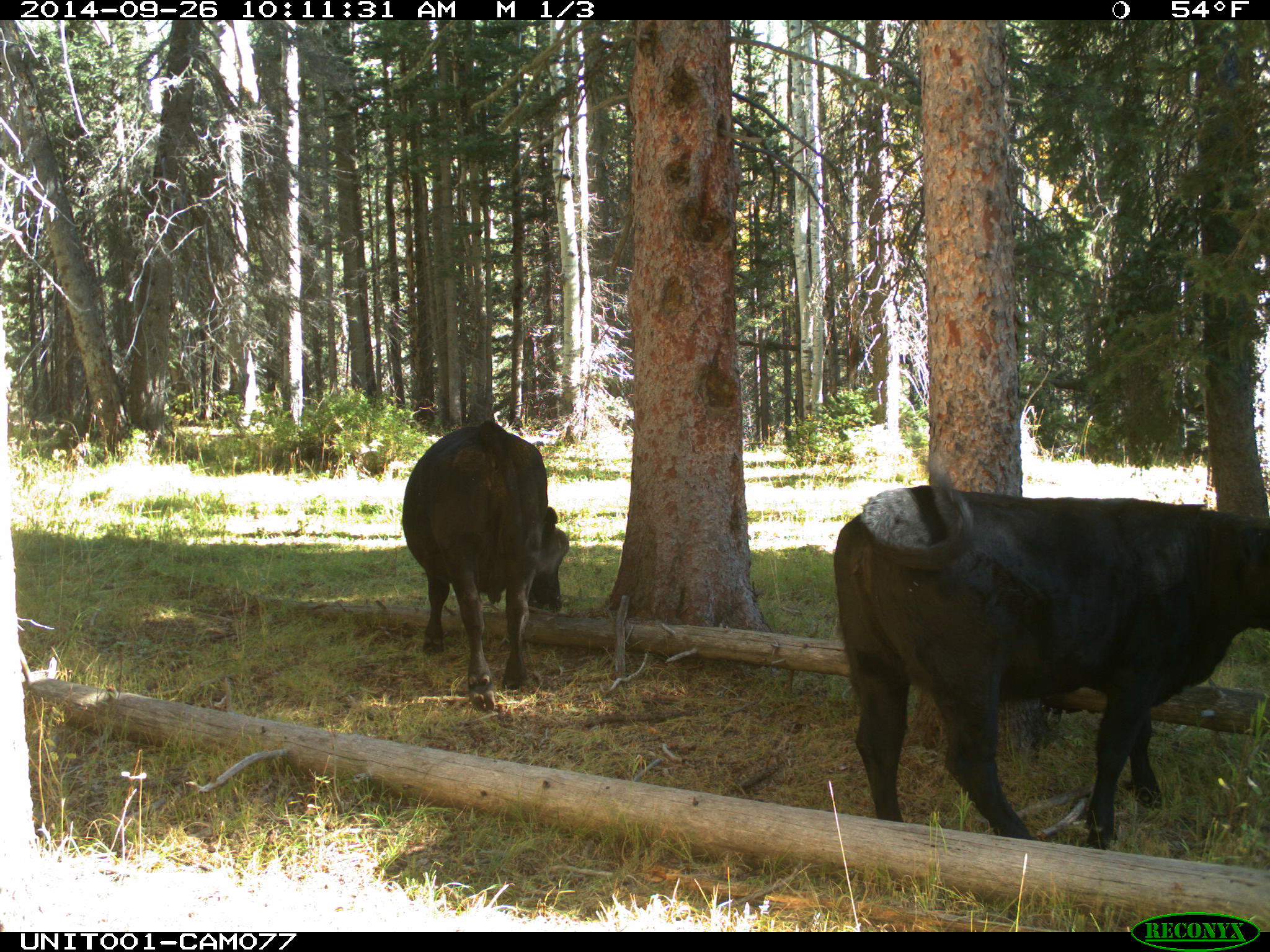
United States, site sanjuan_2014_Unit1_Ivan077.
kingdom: Animalia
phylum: Chordata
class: Mammalia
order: Artiodactyla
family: Bovidae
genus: Bos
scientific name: Bos taurus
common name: domestic cow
Bos taurus (domestic cow).